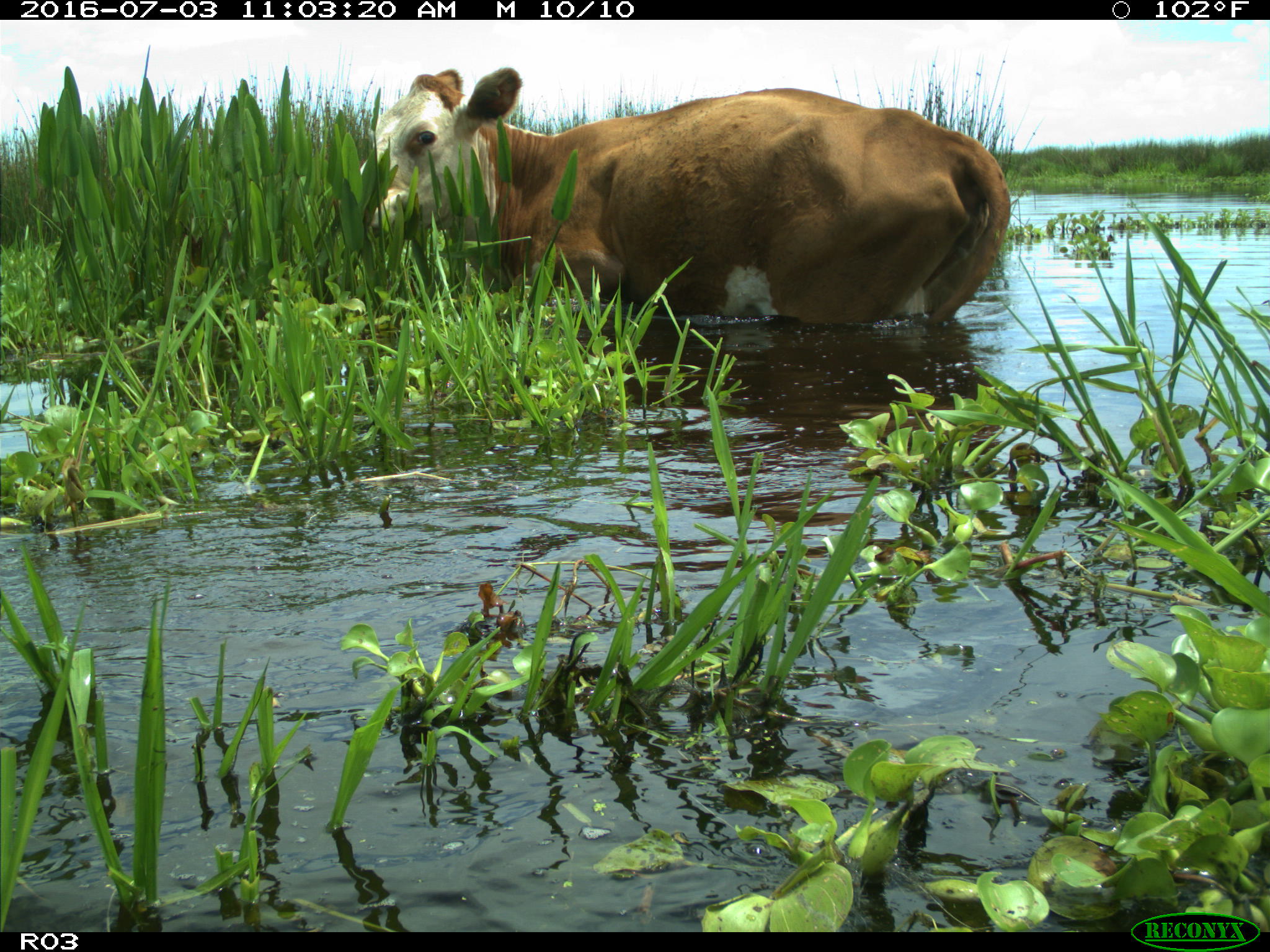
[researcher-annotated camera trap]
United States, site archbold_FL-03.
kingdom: Animalia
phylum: Chordata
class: Mammalia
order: Artiodactyla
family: Bovidae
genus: Bos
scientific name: Bos taurus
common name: domestic cow